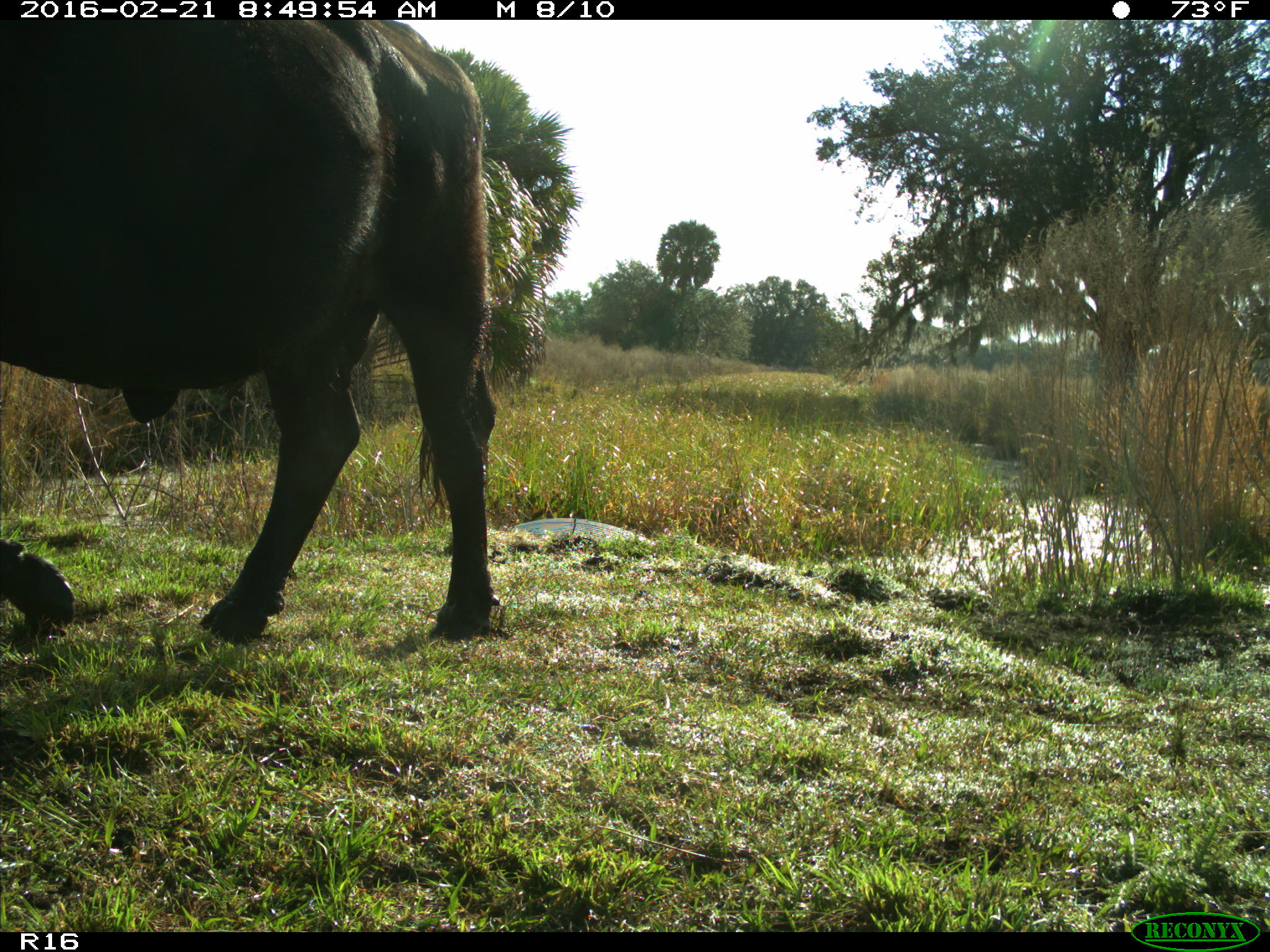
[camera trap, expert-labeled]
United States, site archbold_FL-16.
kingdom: Animalia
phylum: Chordata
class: Mammalia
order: Artiodactyla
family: Bovidae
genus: Bos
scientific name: Bos taurus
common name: domestic cow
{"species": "Bos taurus (domestic cow)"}